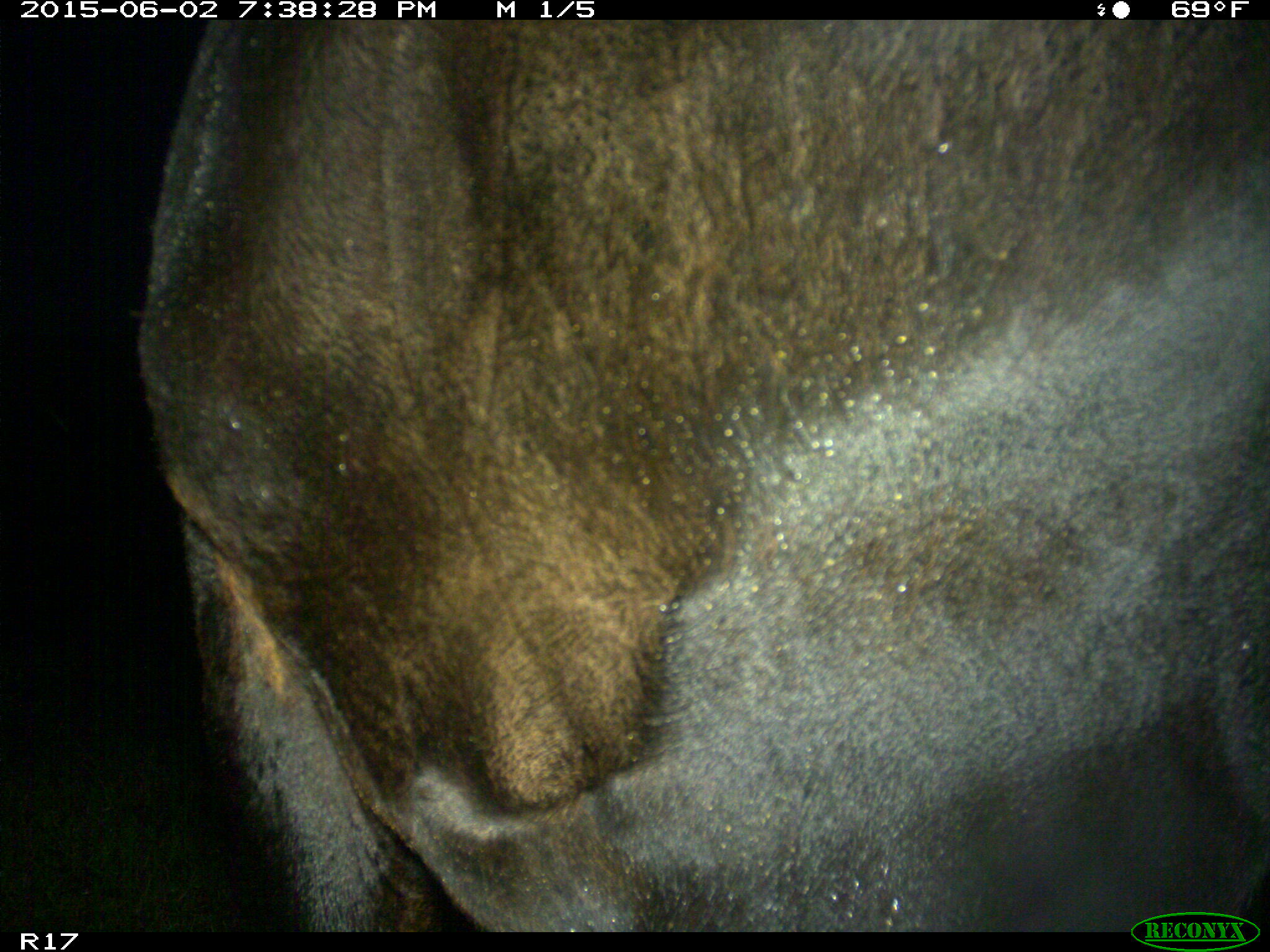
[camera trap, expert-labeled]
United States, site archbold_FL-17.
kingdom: Animalia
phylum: Chordata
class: Mammalia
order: Artiodactyla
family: Bovidae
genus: Bos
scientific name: Bos taurus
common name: domestic cow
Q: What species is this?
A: Bos taurus (domestic cow).